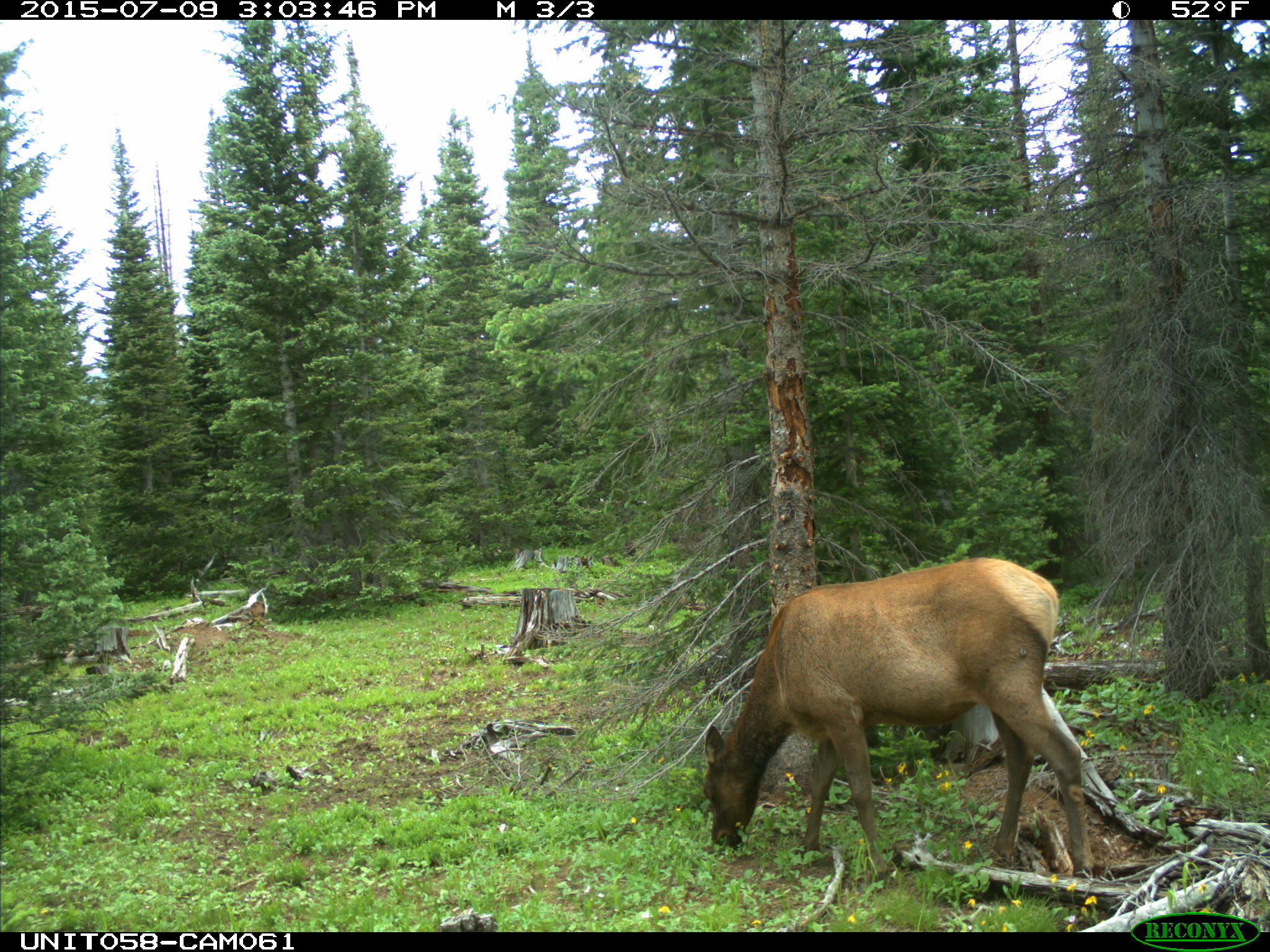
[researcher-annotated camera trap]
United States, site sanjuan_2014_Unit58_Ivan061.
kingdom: Animalia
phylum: Chordata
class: Mammalia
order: Artiodactyla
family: Cervidae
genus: Cervus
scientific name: Cervus elaphus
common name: red deer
Cervus elaphus (red deer).